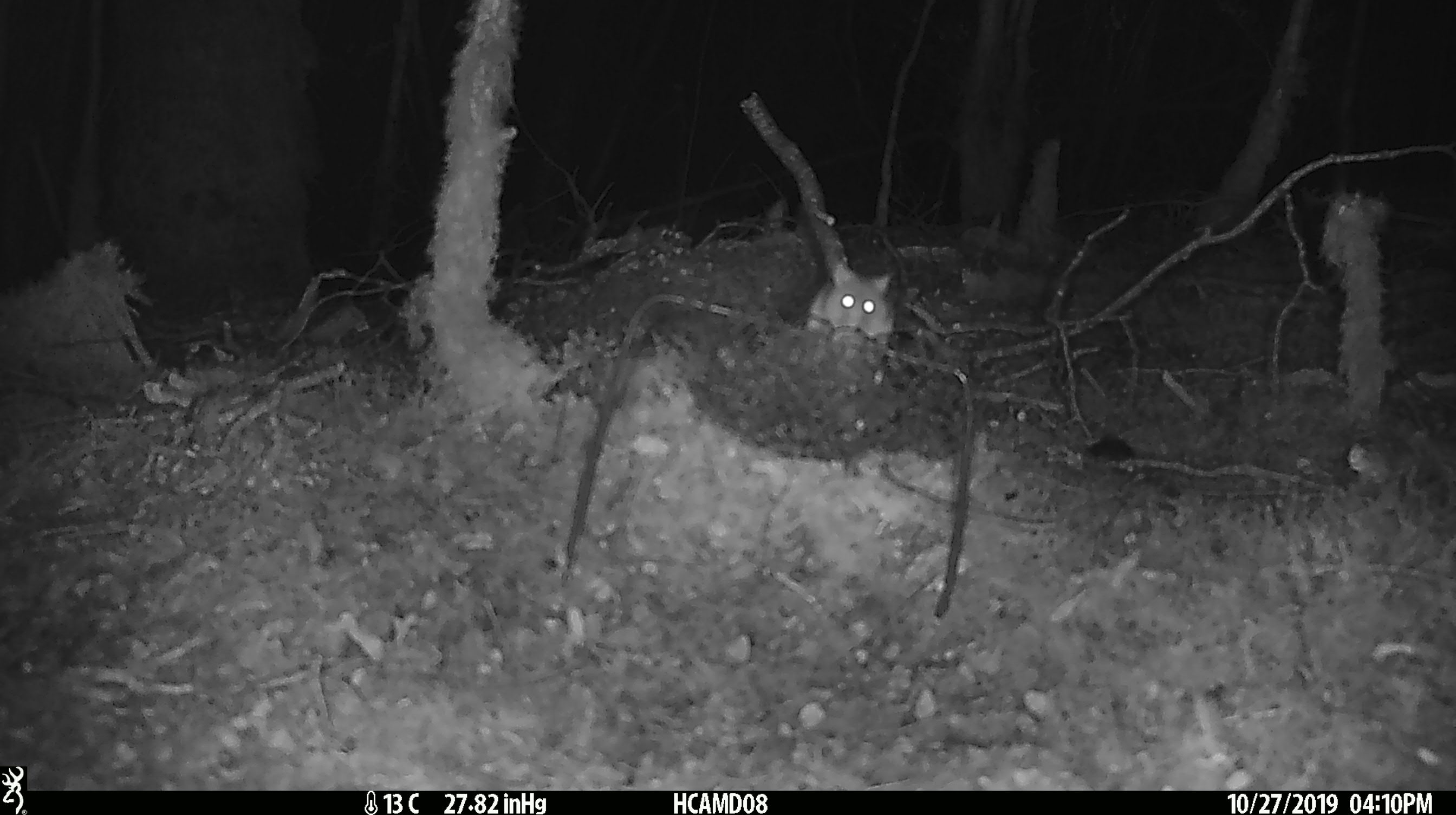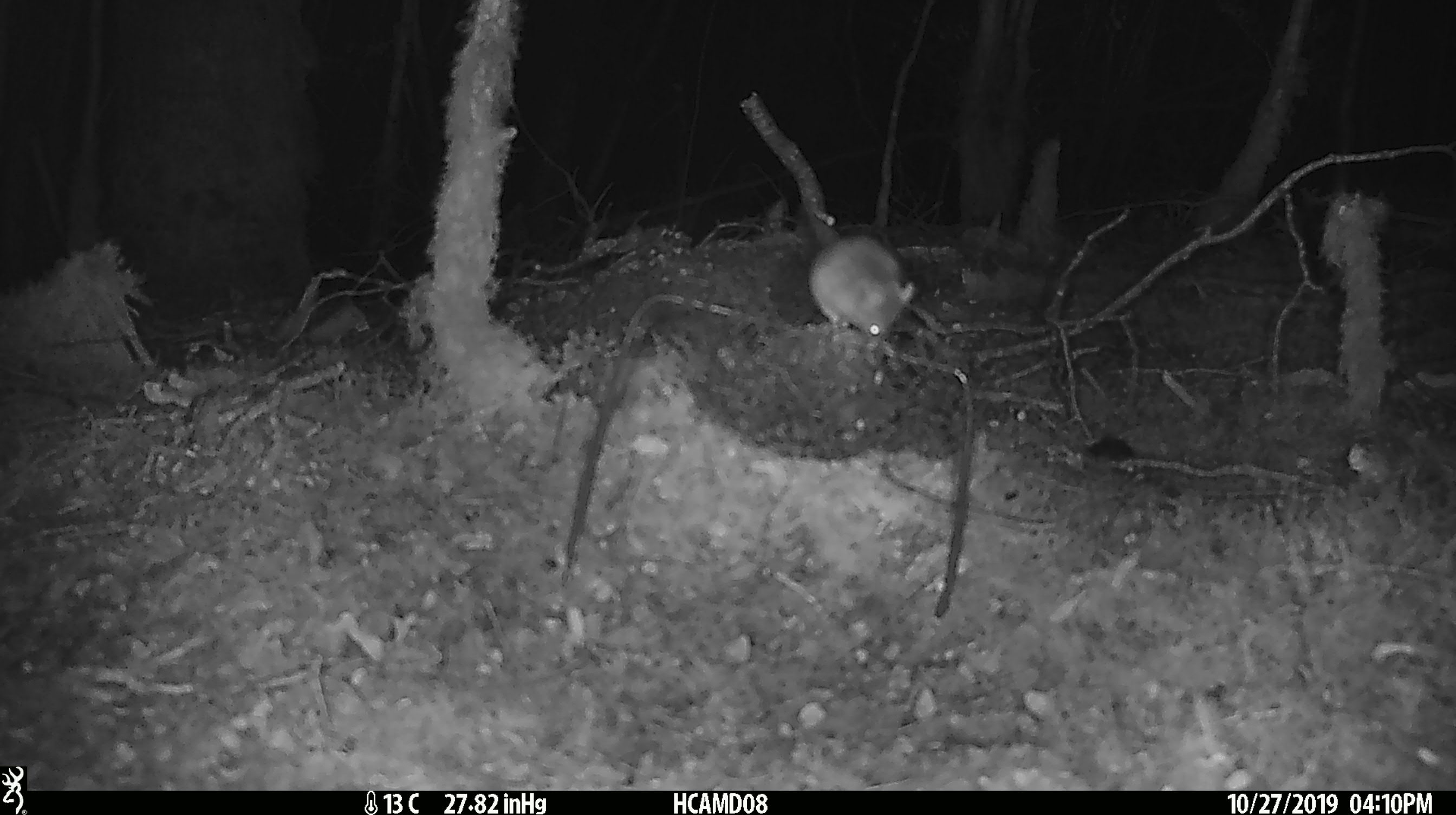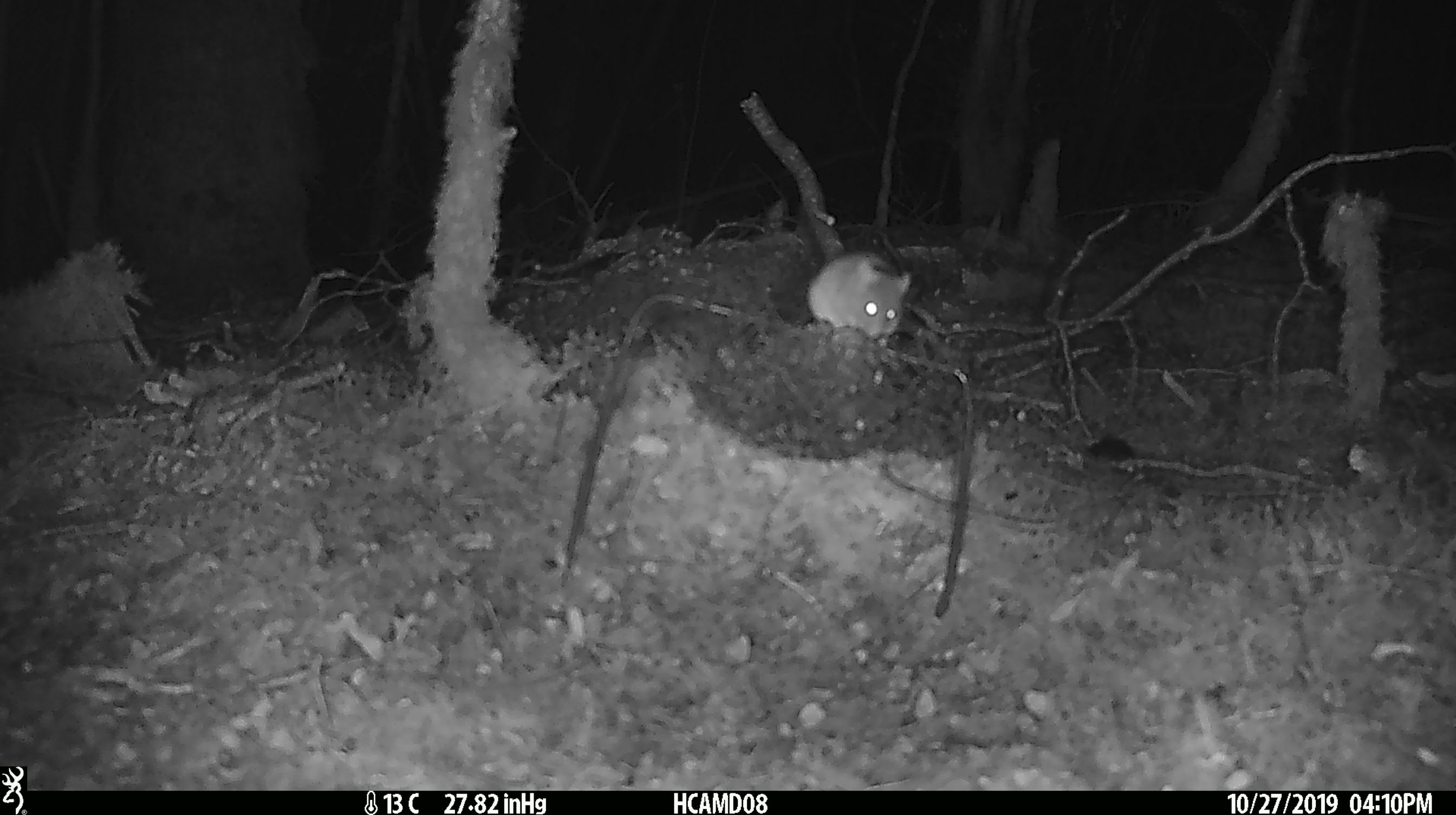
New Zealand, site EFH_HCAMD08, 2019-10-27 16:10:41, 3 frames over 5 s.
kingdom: Animalia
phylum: Chordata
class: Mammalia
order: Rodentia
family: Muridae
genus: Mus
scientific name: Mus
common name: mouse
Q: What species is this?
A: Mouse (Mus).